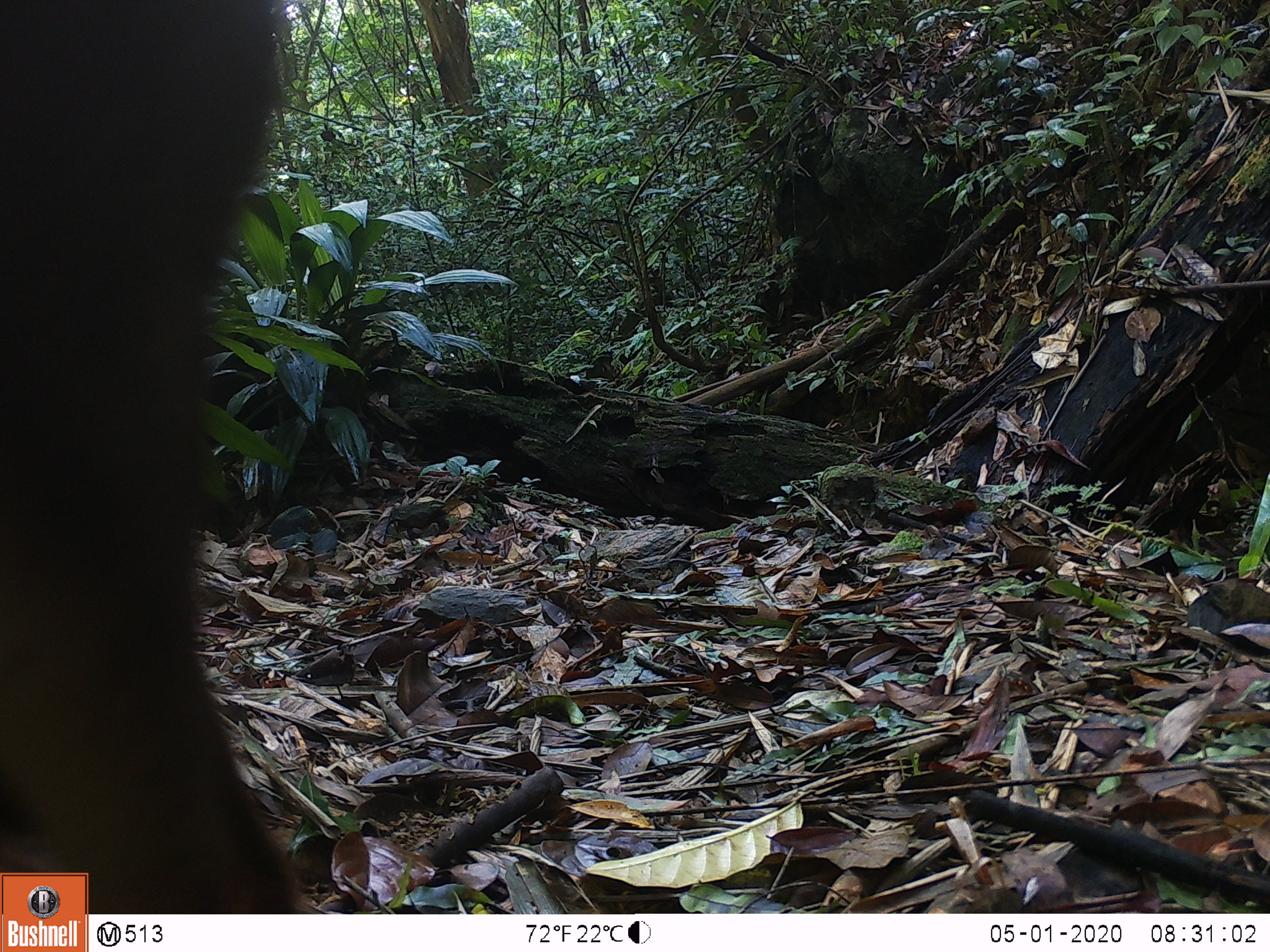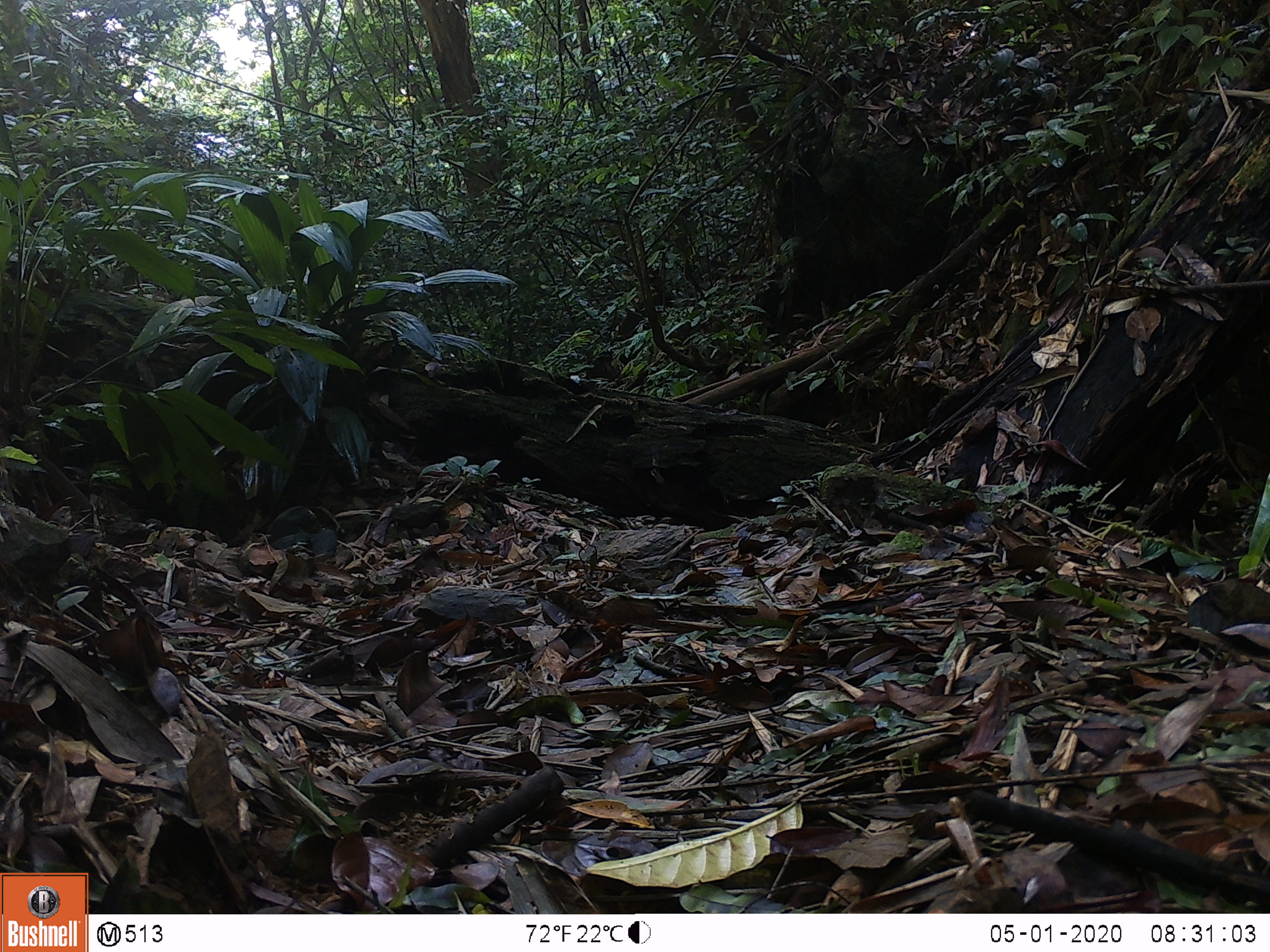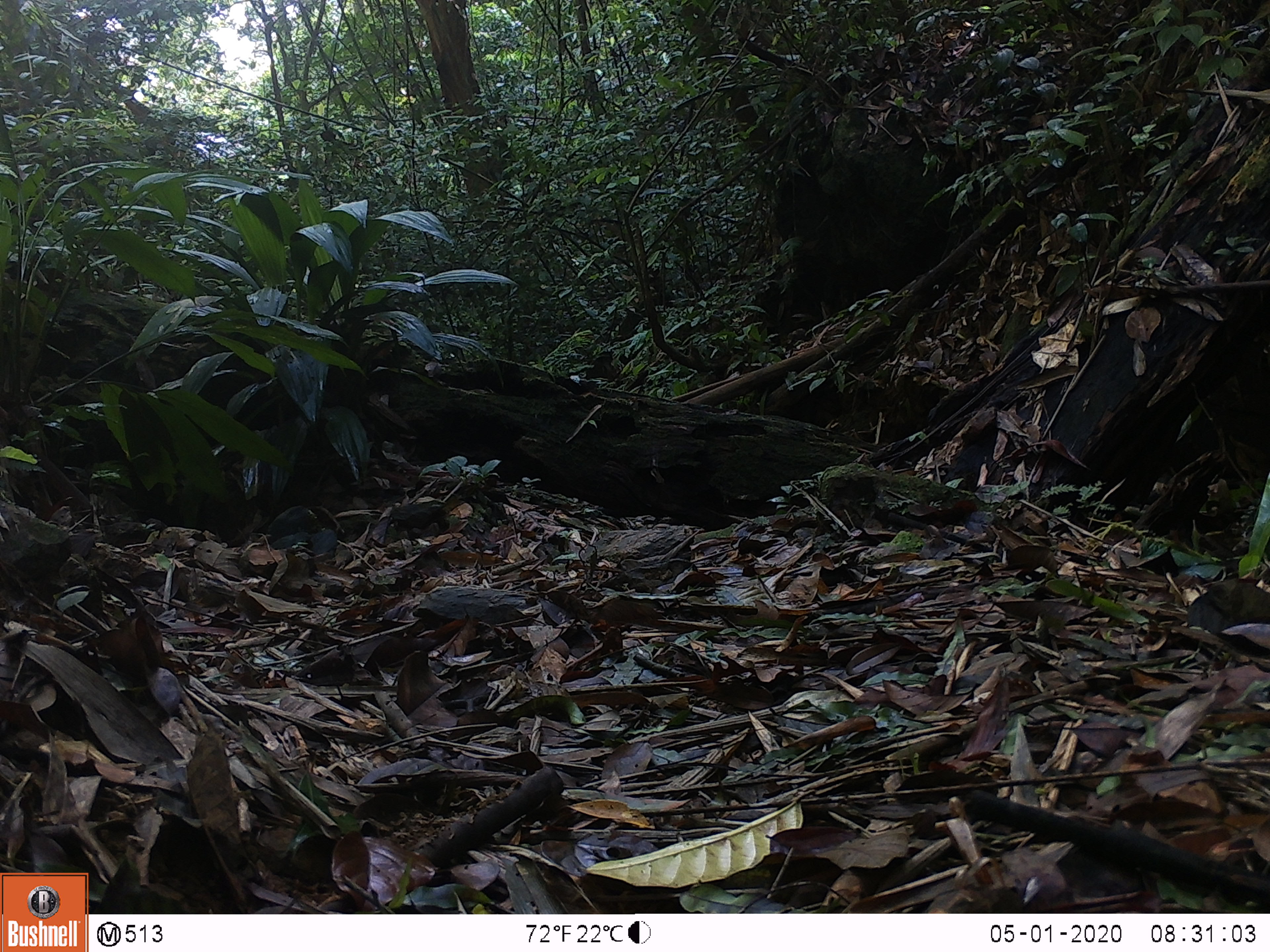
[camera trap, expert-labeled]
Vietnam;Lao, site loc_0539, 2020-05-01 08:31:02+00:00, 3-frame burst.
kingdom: Animalia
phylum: Chordata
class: Mammalia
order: Artiodactyla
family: Cervidae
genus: Muntiacus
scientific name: Muntiacus vuquangensis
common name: large-antlered muntjac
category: large antlered muntjac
Large antlered muntjac (large-antlered muntjac) (Muntiacus vuquangensis). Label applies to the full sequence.